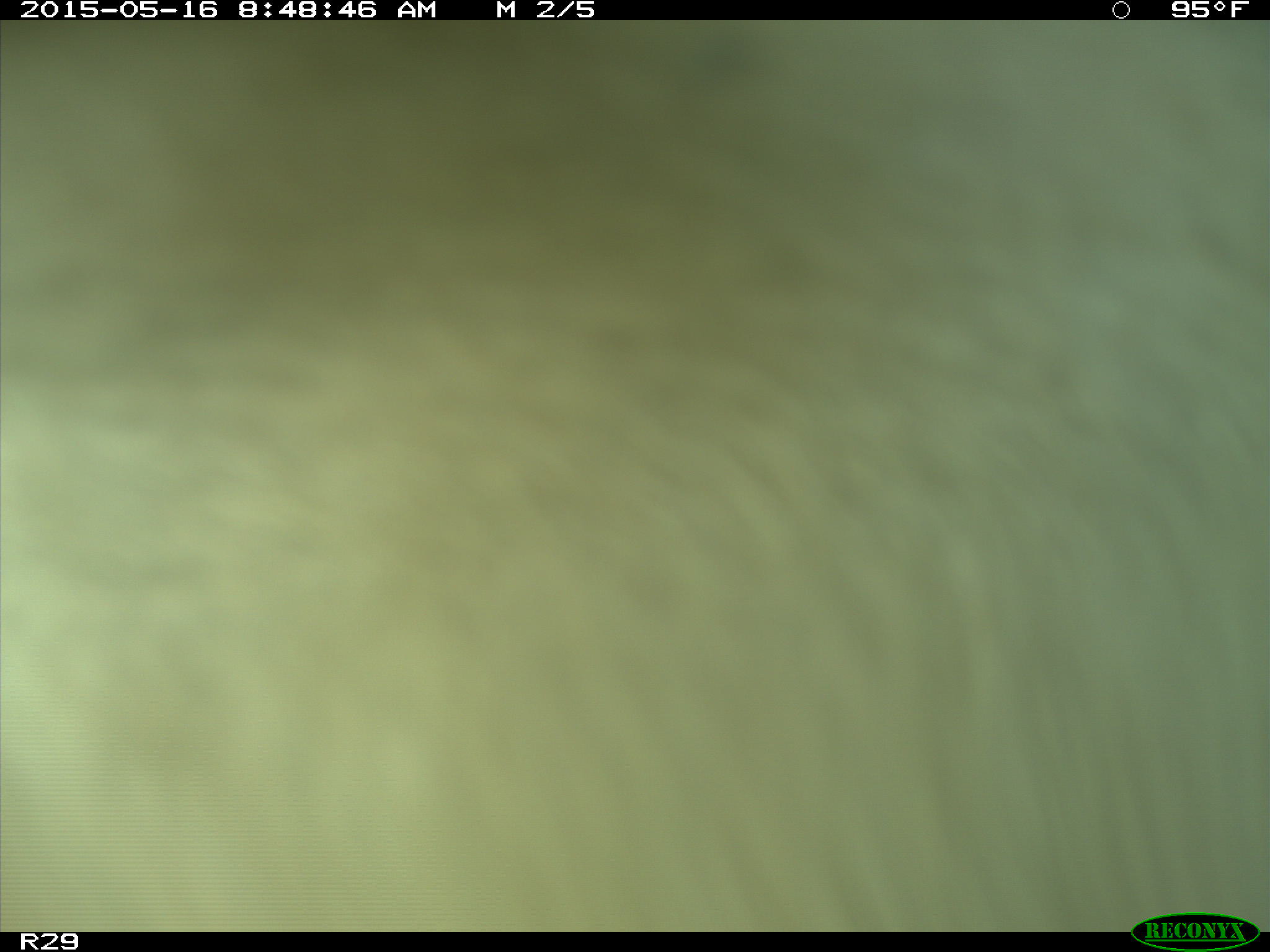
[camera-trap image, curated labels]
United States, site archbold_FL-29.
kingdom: Animalia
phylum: Chordata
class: Mammalia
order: Artiodactyla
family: Bovidae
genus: Bos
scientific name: Bos taurus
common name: domestic cow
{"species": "Bos taurus (domestic cow)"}